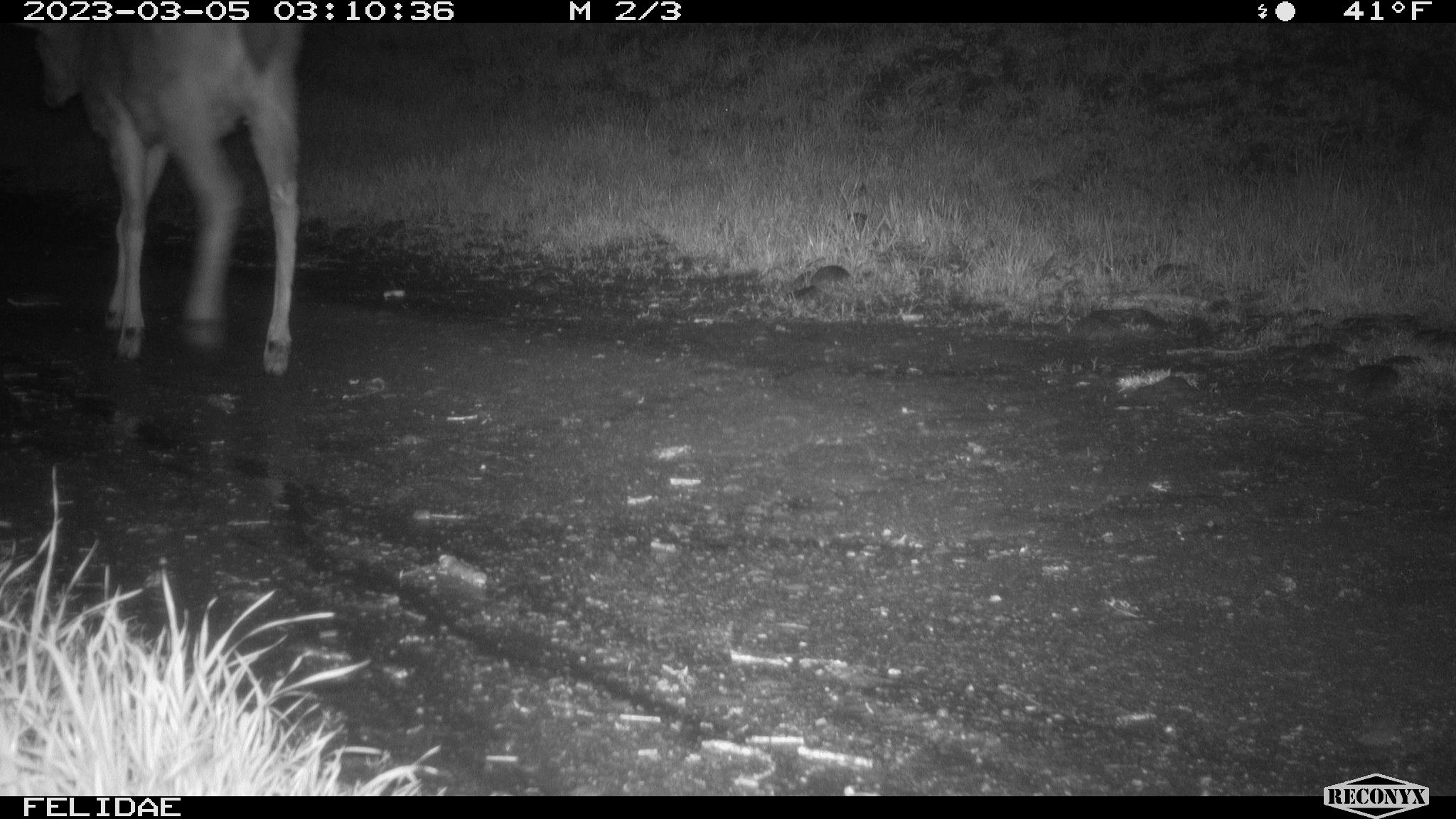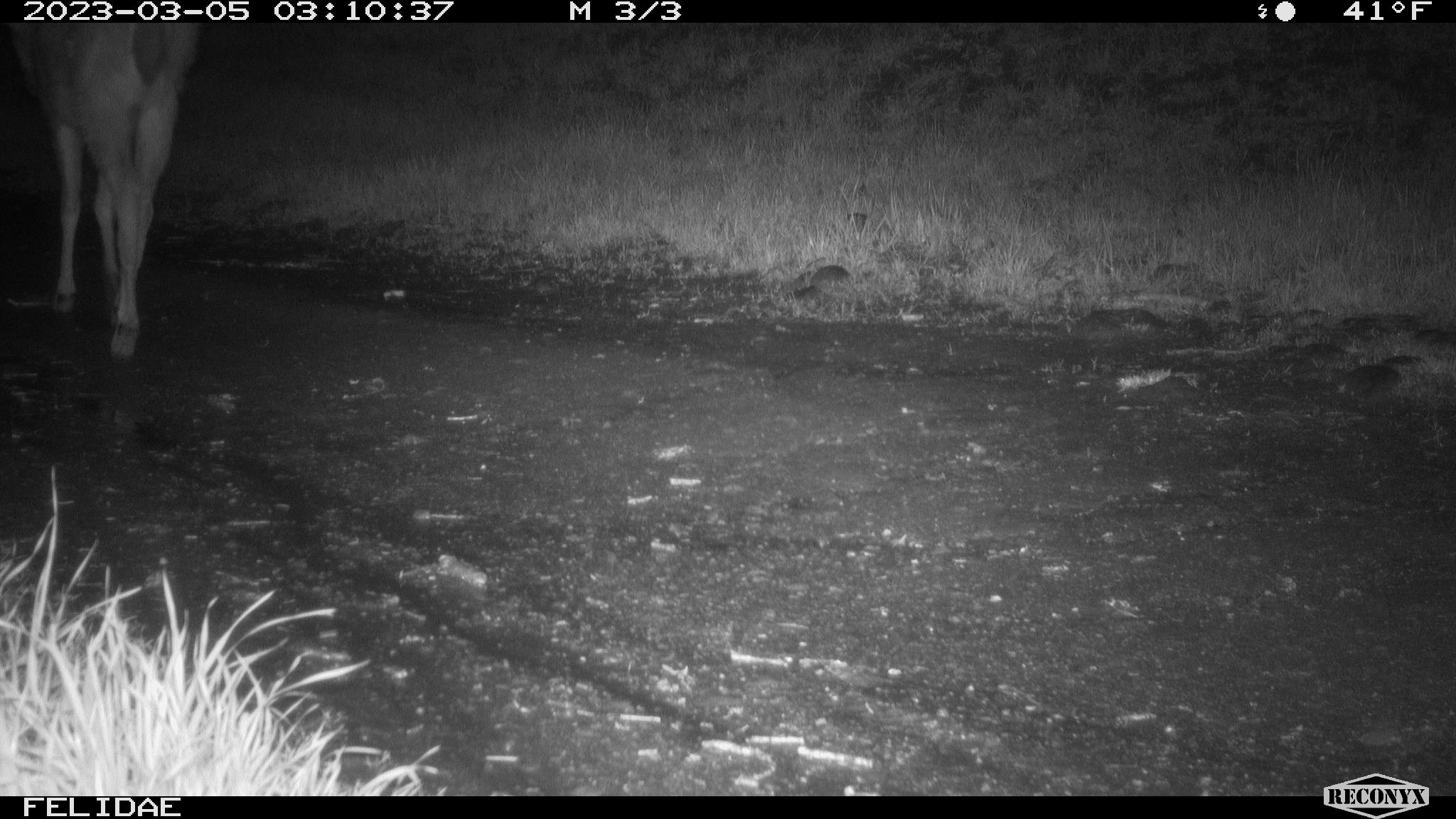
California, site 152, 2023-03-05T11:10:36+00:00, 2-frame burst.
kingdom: Animalia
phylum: Chordata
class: Mammalia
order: Artiodactyla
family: Cervidae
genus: Odocoileus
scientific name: Odocoileus hemionus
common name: mule deer